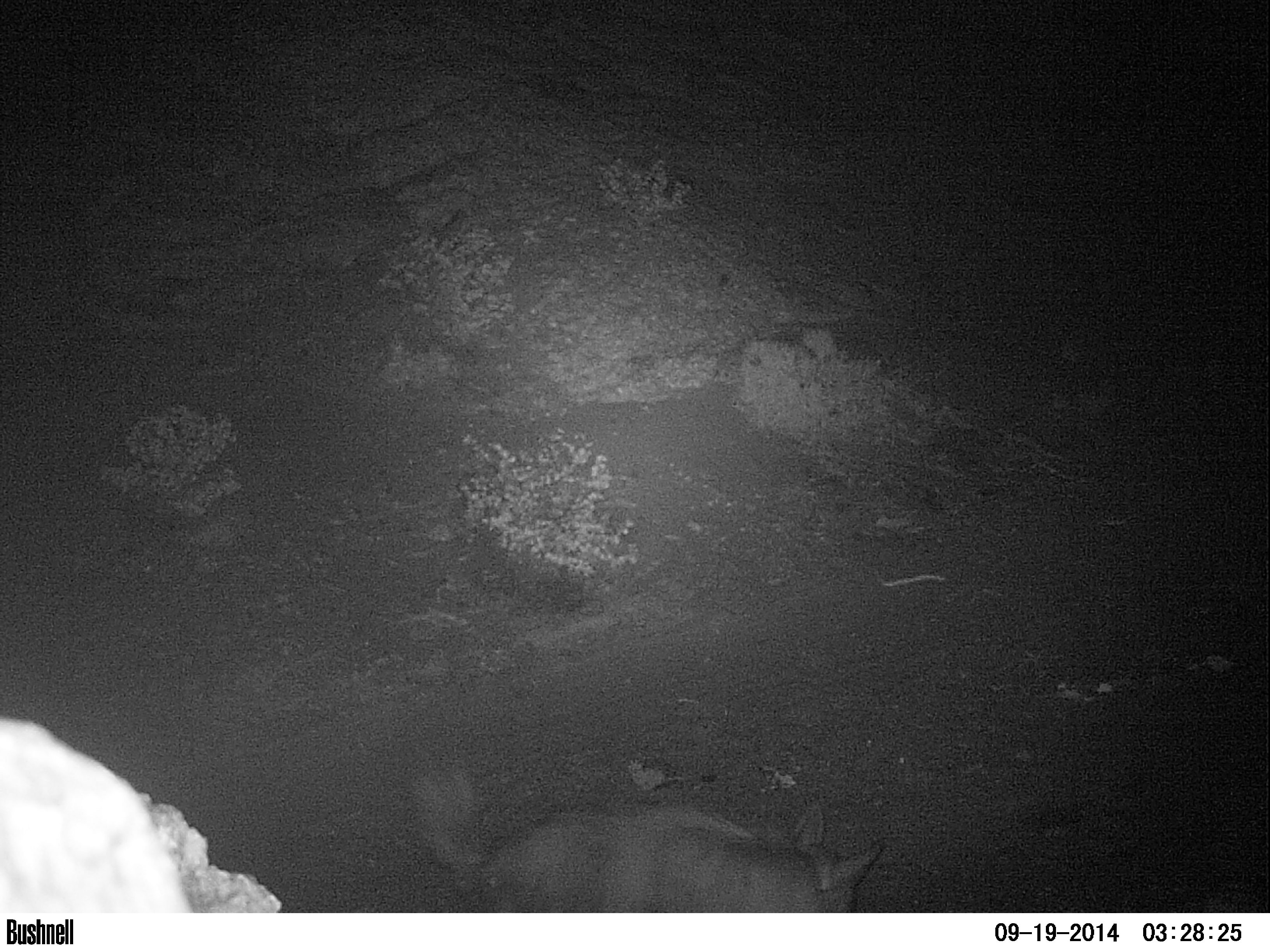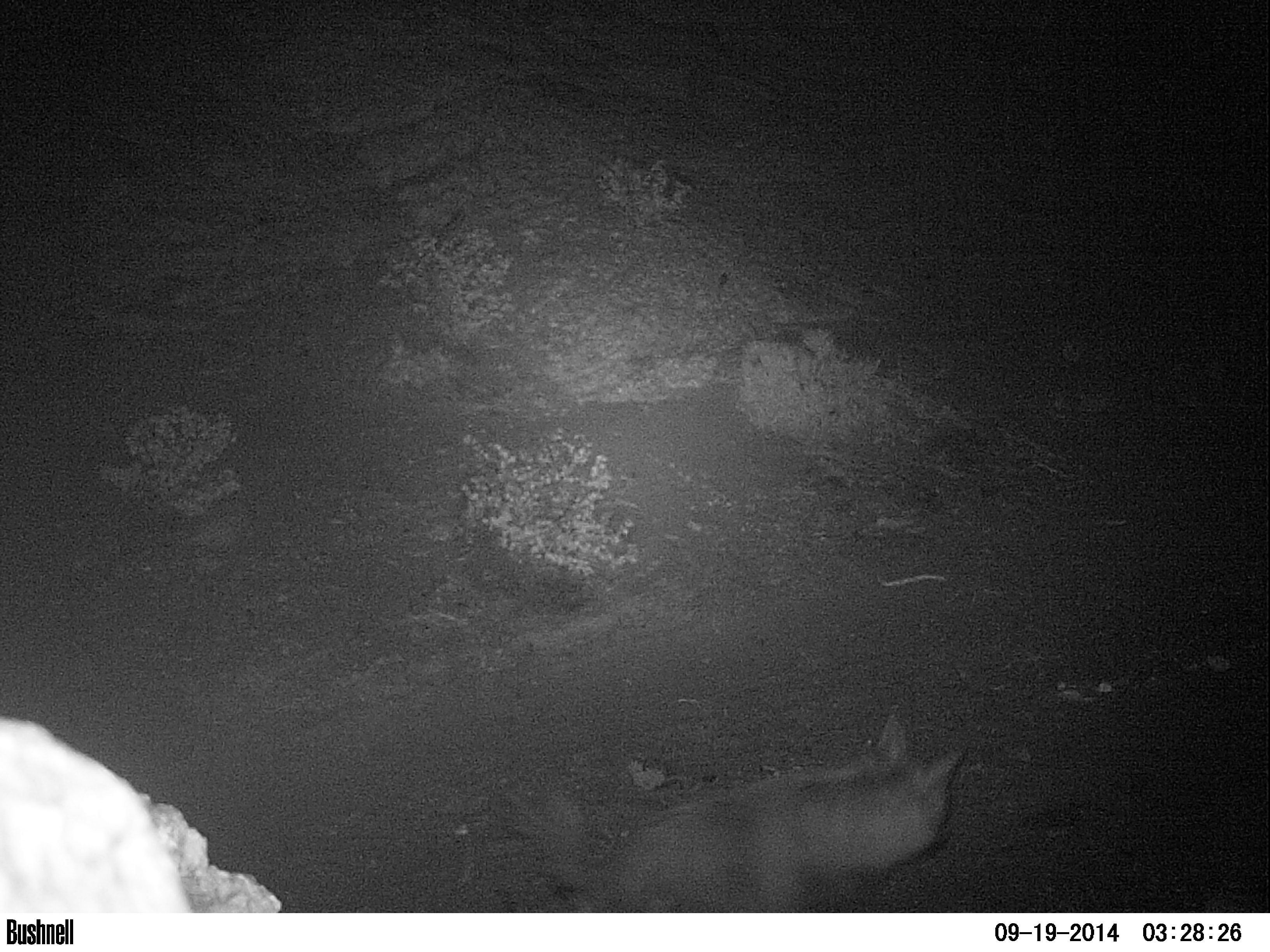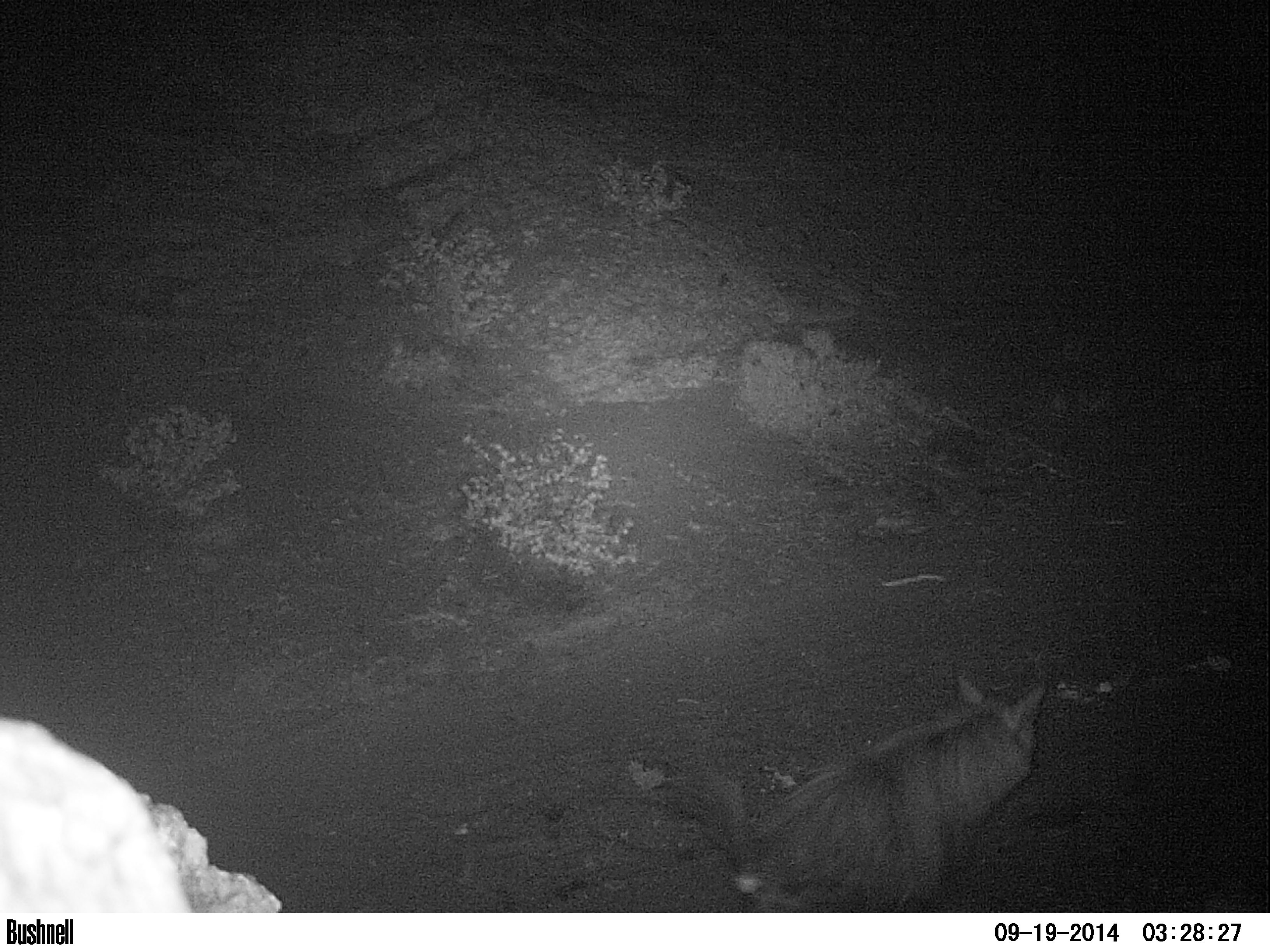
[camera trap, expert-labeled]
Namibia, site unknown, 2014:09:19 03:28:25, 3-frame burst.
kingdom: Animalia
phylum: Chordata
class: Mammalia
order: Carnivora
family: Hyaenidae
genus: Parahyaena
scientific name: Parahyaena brunnea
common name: brown hyena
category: hyaena brunnea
Hyaena brunnea (brown hyena) (Parahyaena brunnea).